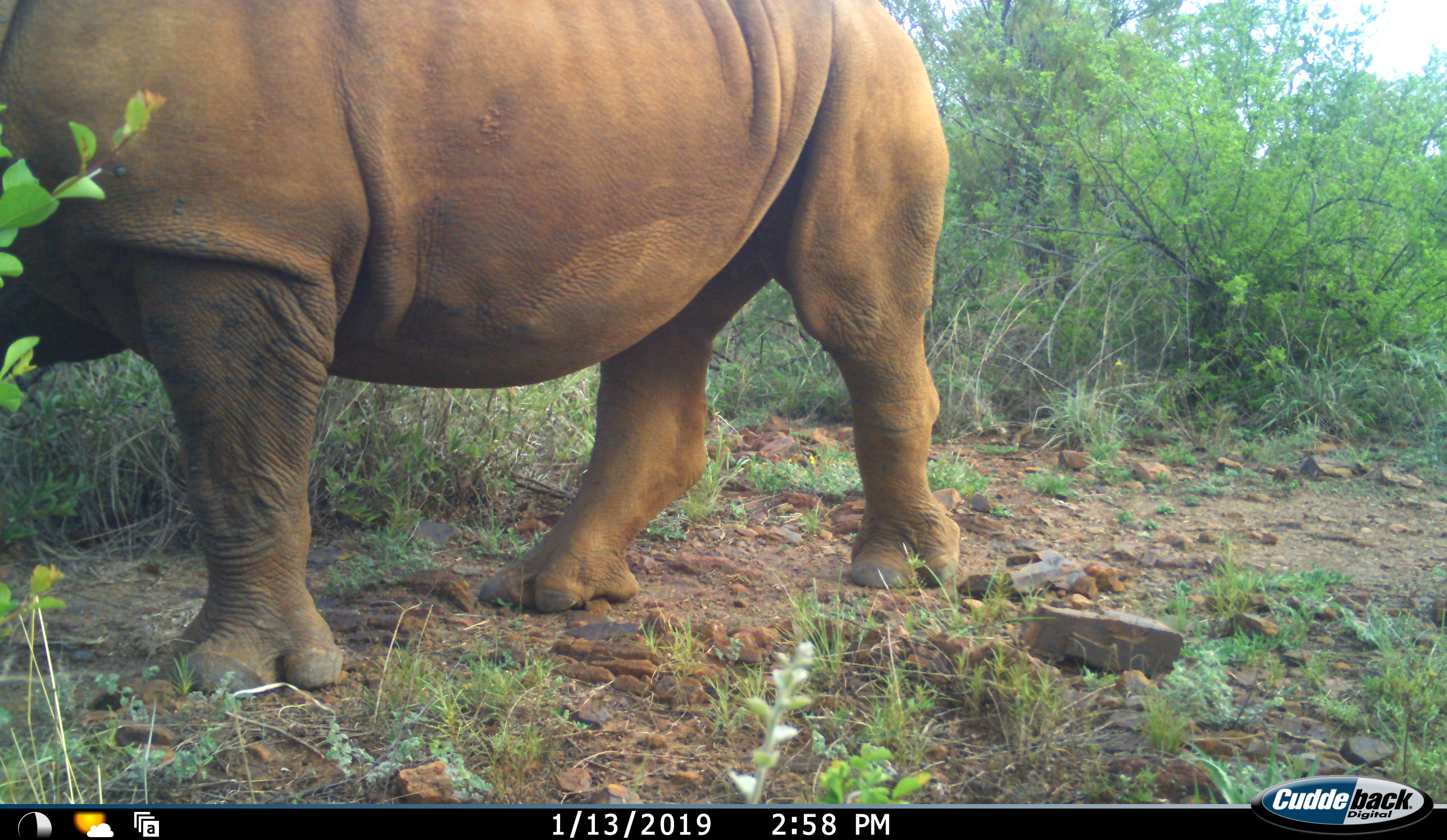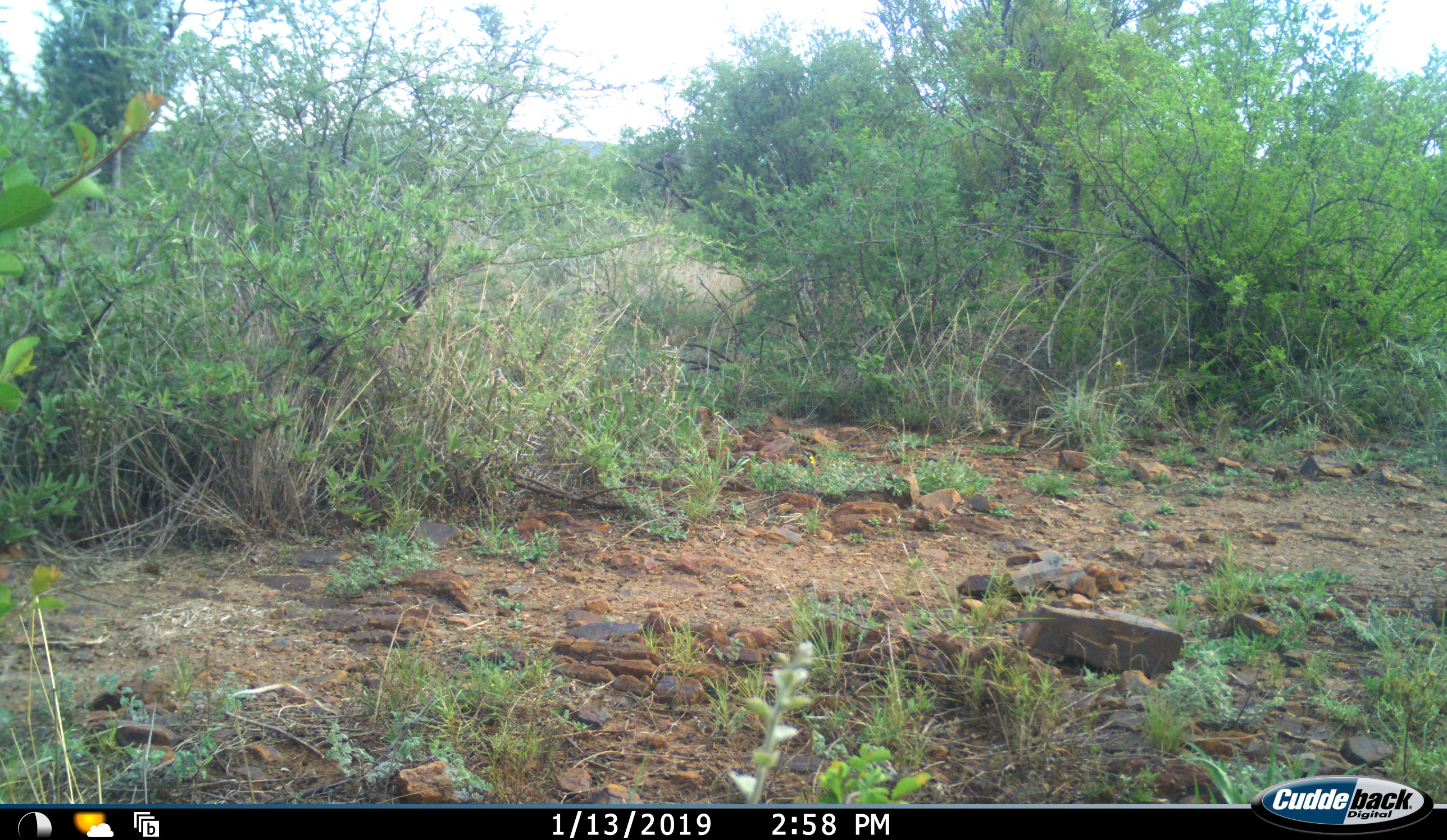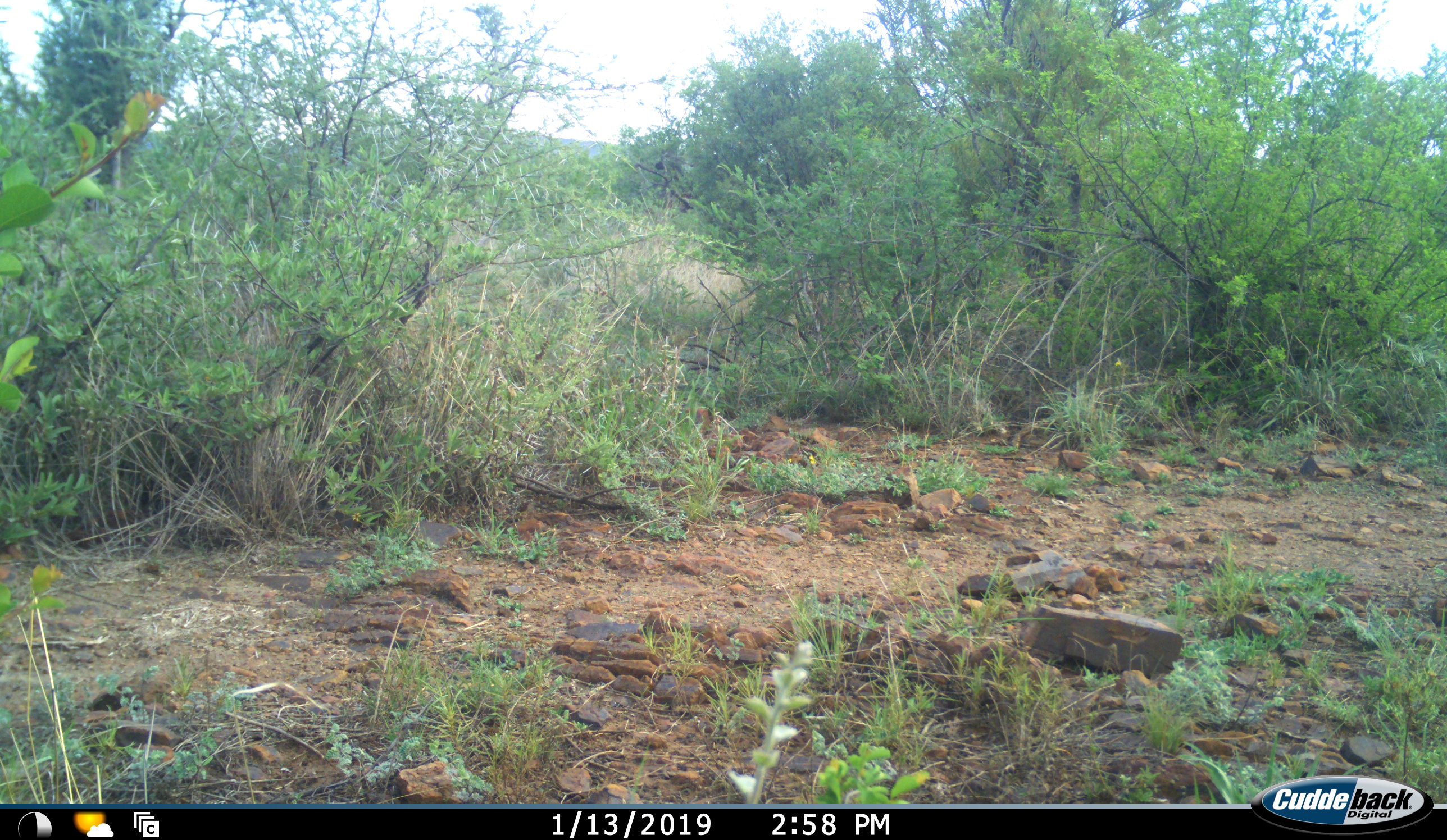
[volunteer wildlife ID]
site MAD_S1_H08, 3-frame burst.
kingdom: Animalia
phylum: Chordata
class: Mammalia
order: Perissodactyla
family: Rhinocerotidae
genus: Ceratotherium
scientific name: Ceratotherium simum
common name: white rhinoceros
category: rhinoceroswhite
Rhinoceroswhite (white rhinoceros) (Ceratotherium simum), count 1. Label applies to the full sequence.